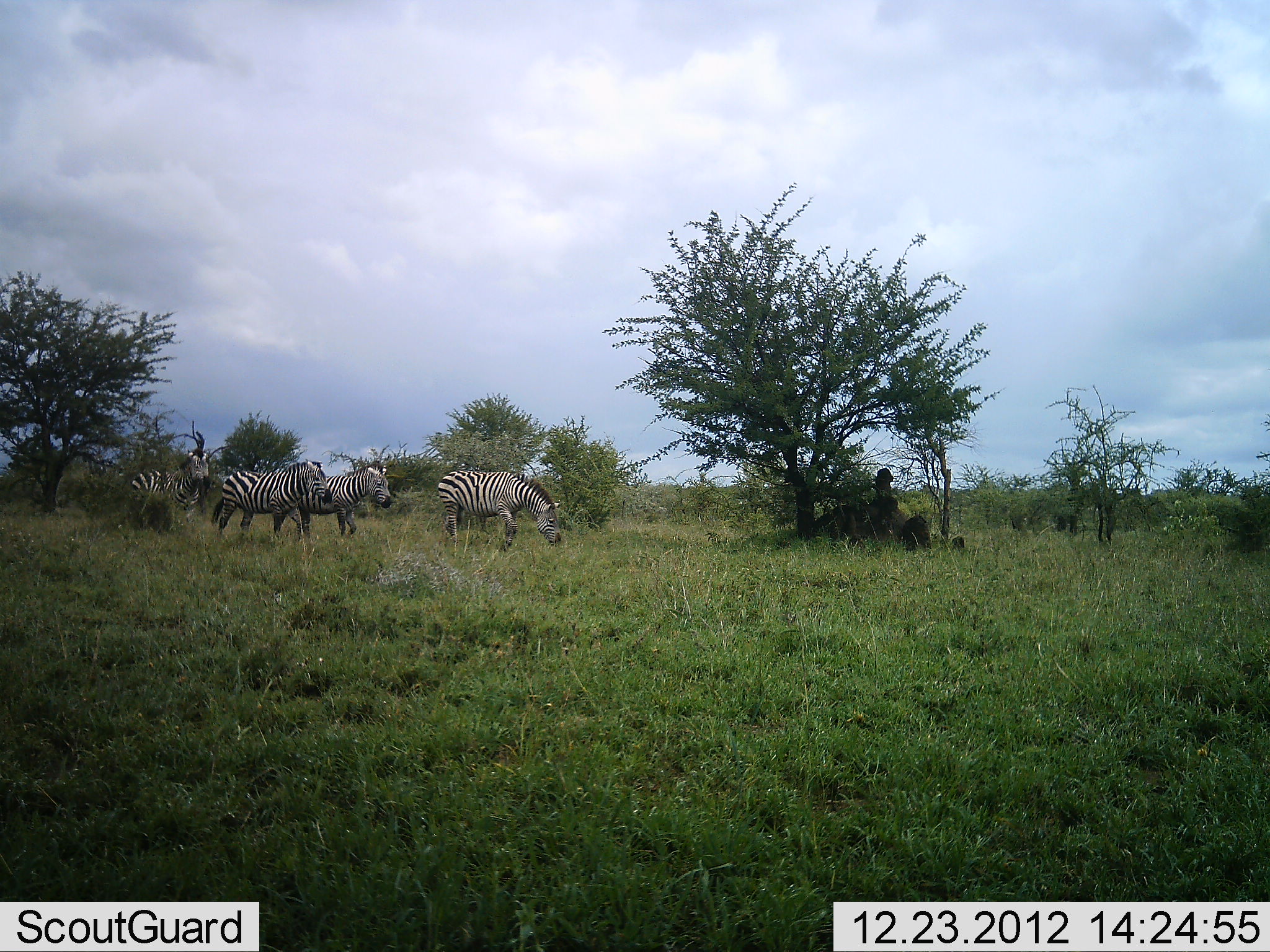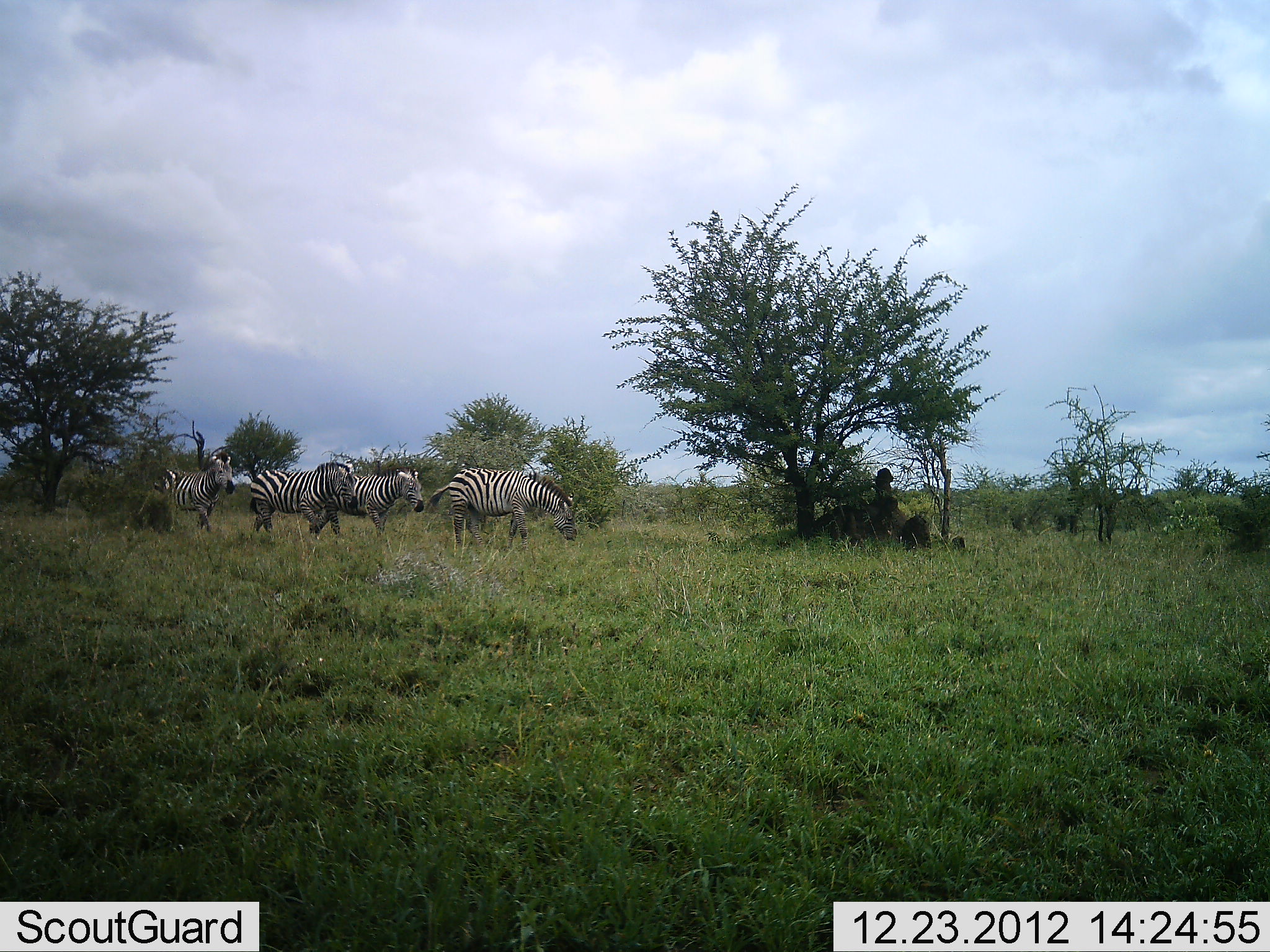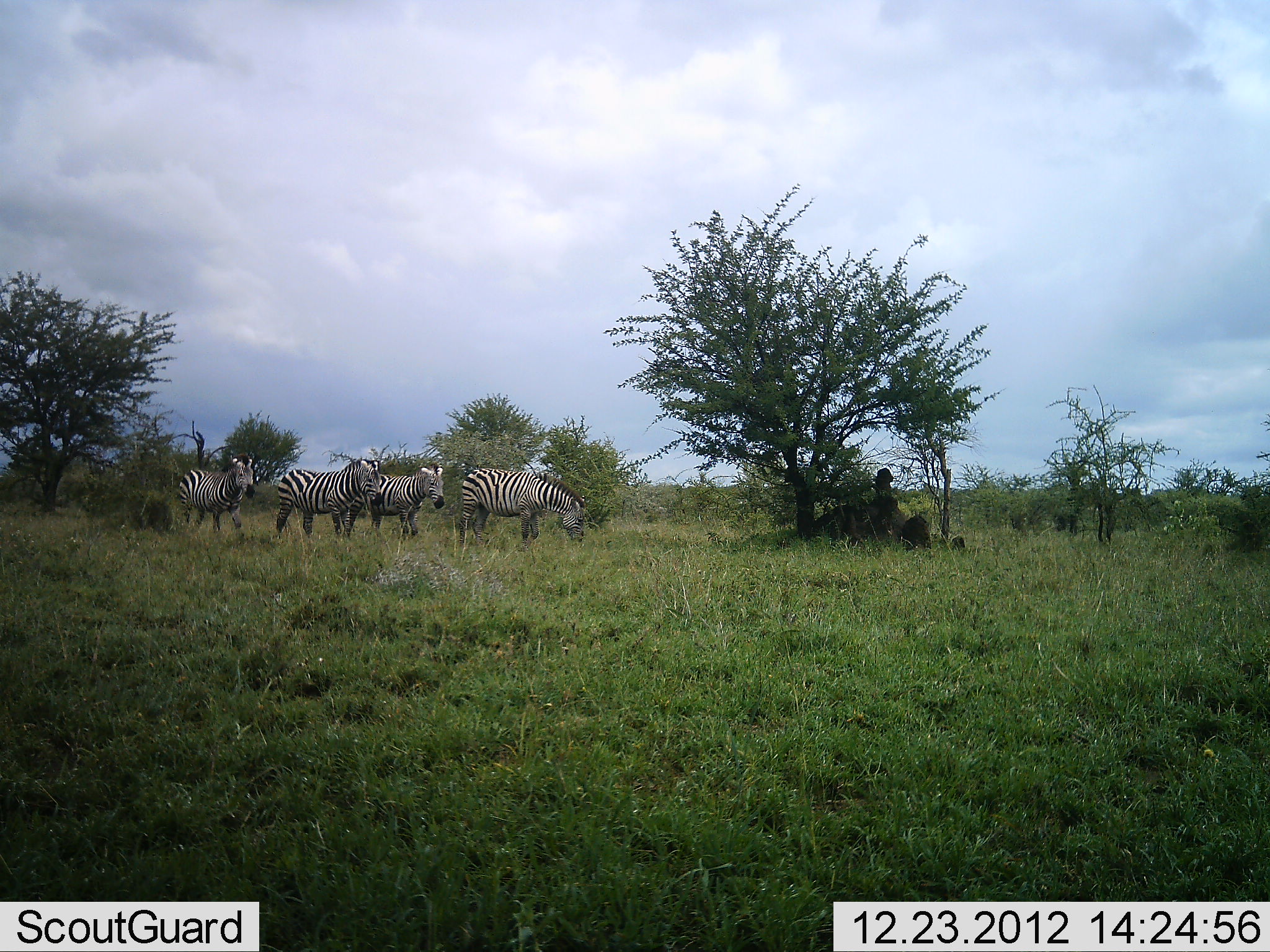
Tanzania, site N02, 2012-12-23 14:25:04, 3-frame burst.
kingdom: Animalia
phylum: Chordata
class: Mammalia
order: Perissodactyla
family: Equidae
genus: Equus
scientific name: Equus quagga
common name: plains zebra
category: zebra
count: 4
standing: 11%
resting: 0%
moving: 97%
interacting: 0%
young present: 0%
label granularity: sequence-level